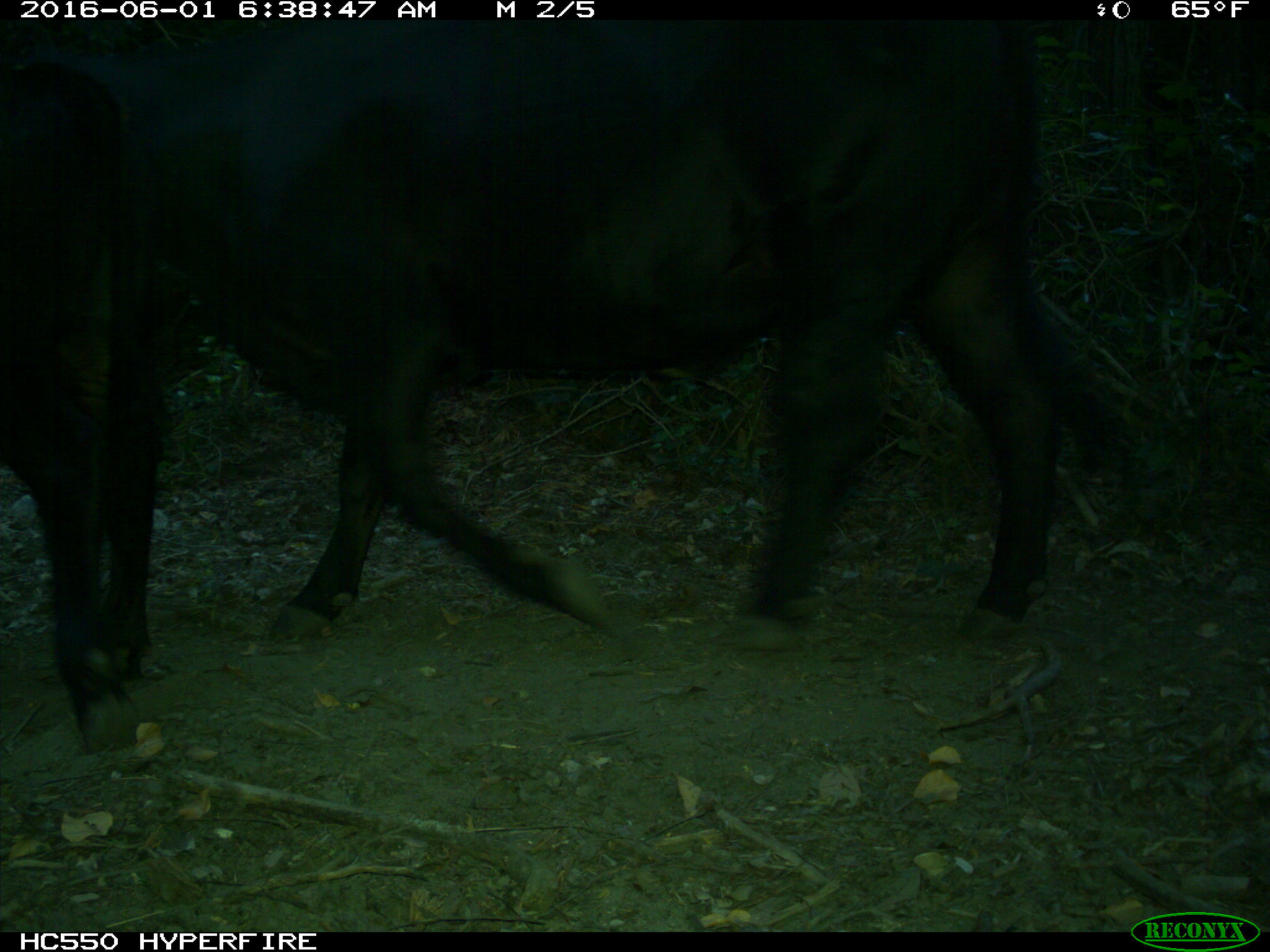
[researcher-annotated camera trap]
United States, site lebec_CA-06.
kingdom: Animalia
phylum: Chordata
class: Mammalia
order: Artiodactyla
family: Bovidae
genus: Bos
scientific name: Bos taurus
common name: domestic cow